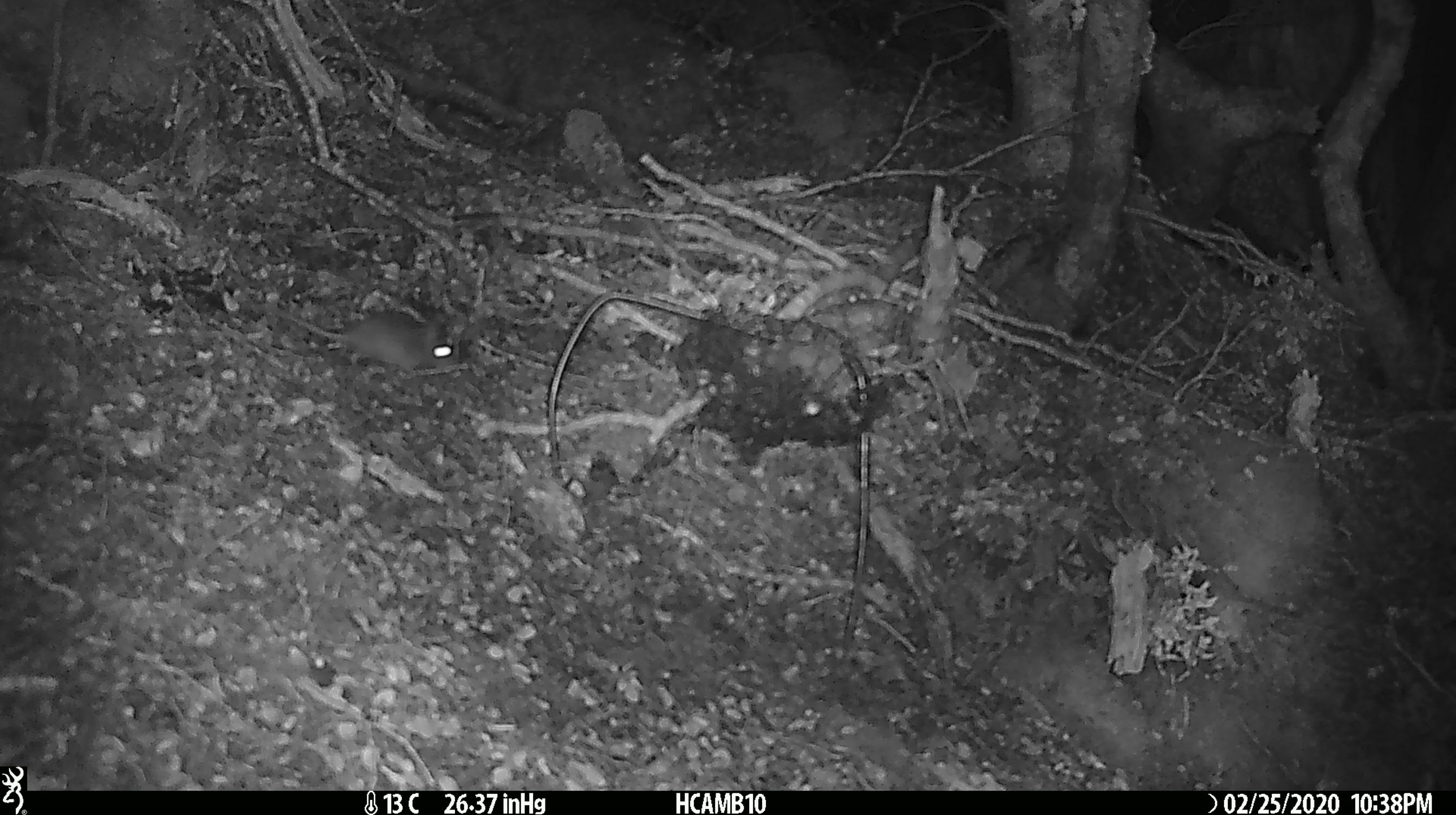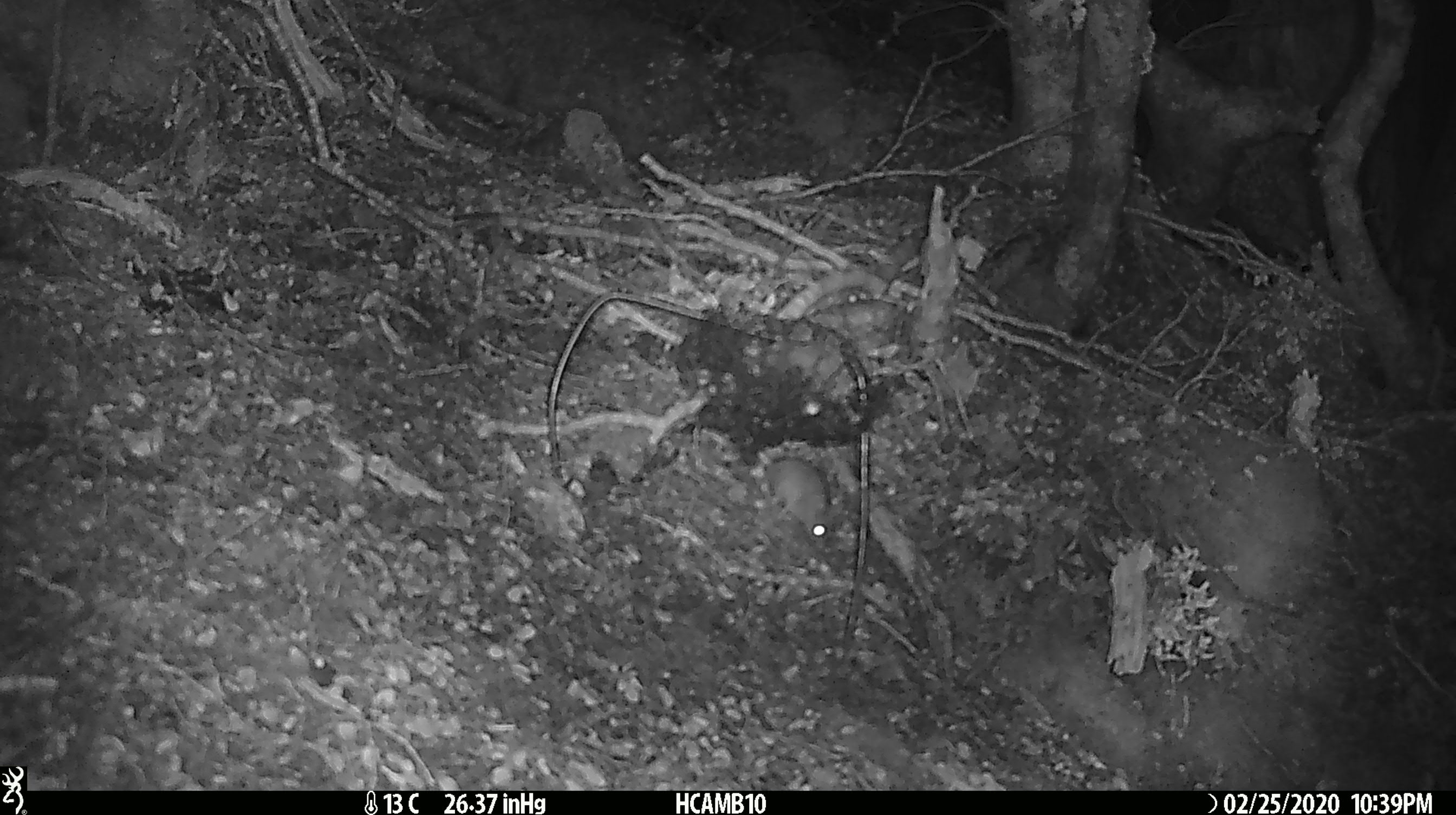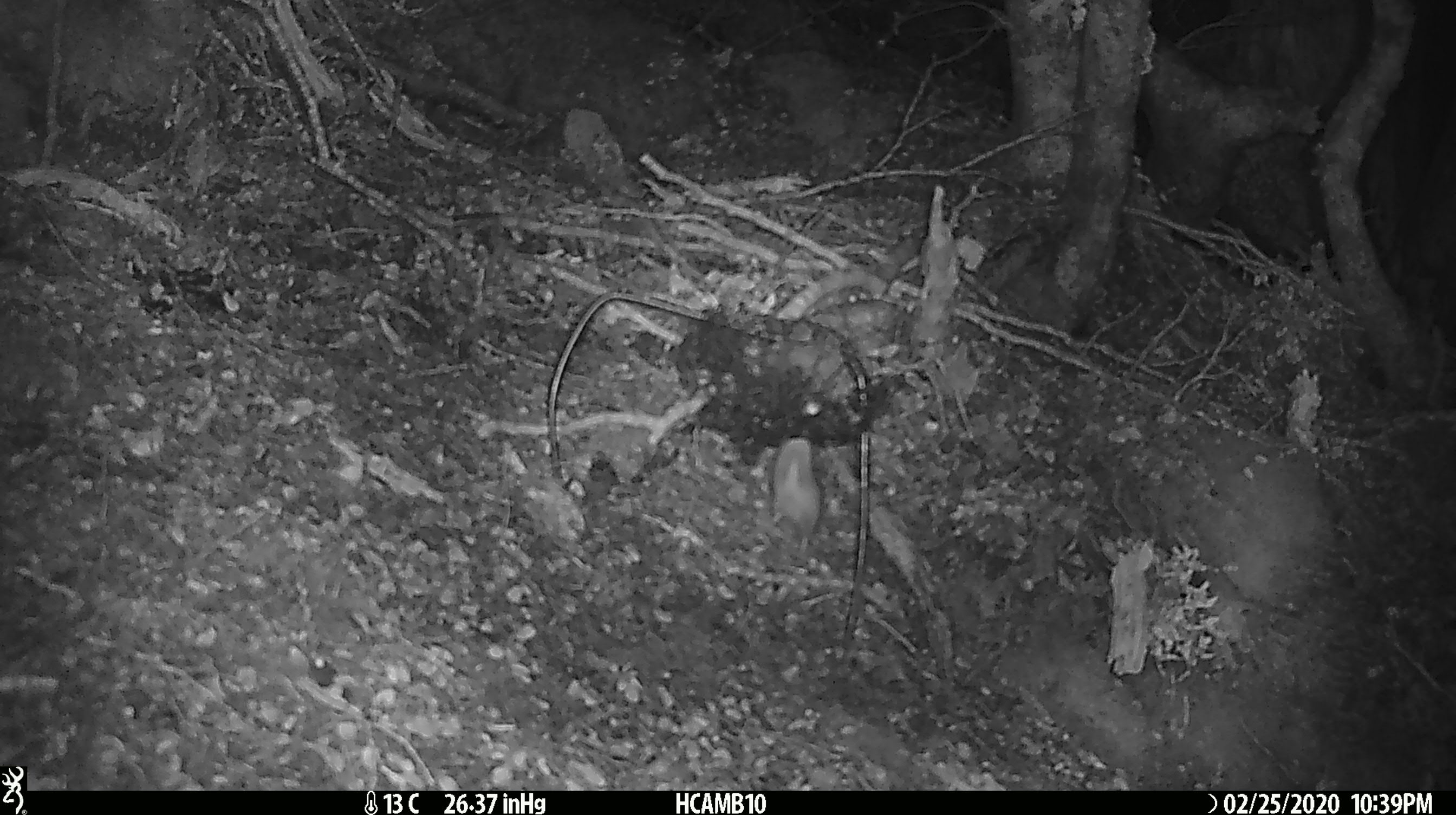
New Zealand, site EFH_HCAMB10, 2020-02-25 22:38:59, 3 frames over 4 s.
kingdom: Animalia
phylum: Chordata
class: Mammalia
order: Rodentia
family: Muridae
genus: Mus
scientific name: Mus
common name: mouse